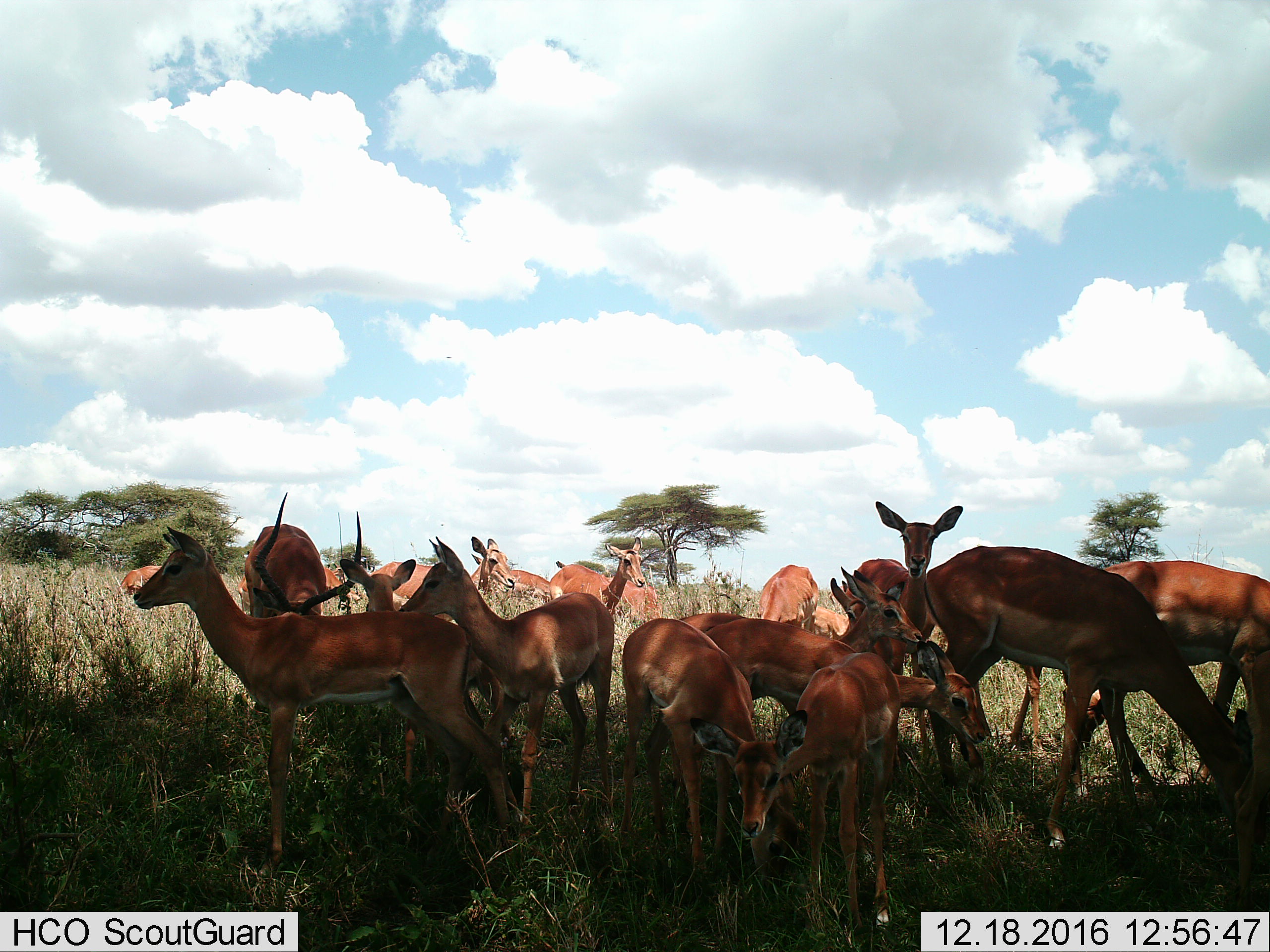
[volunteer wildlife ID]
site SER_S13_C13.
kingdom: Animalia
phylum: Chordata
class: Mammalia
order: Artiodactyla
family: Bovidae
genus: Aepyceros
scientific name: Aepyceros melampus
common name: impala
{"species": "impala (Aepyceros melampus)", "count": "11-50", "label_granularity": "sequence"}